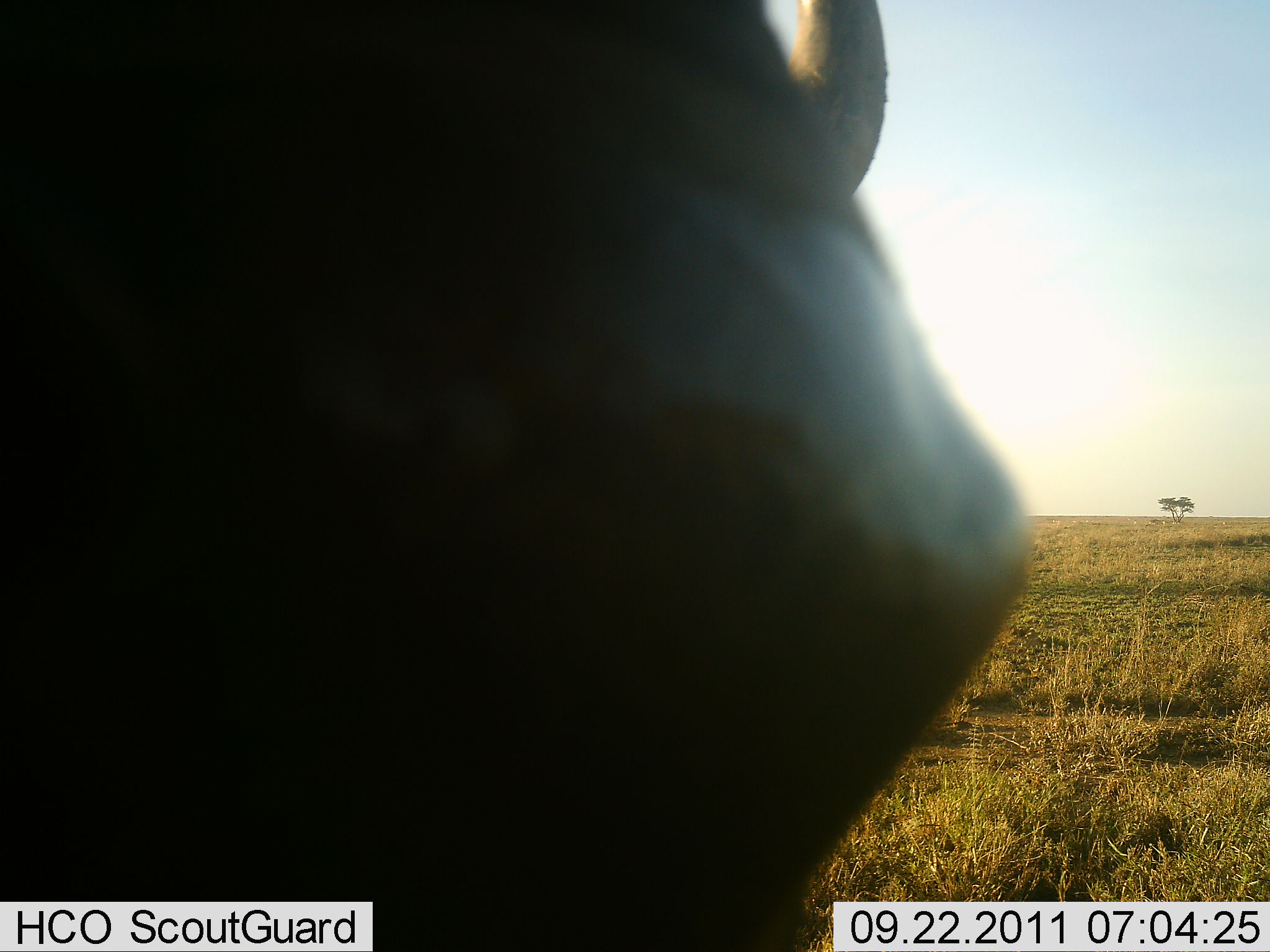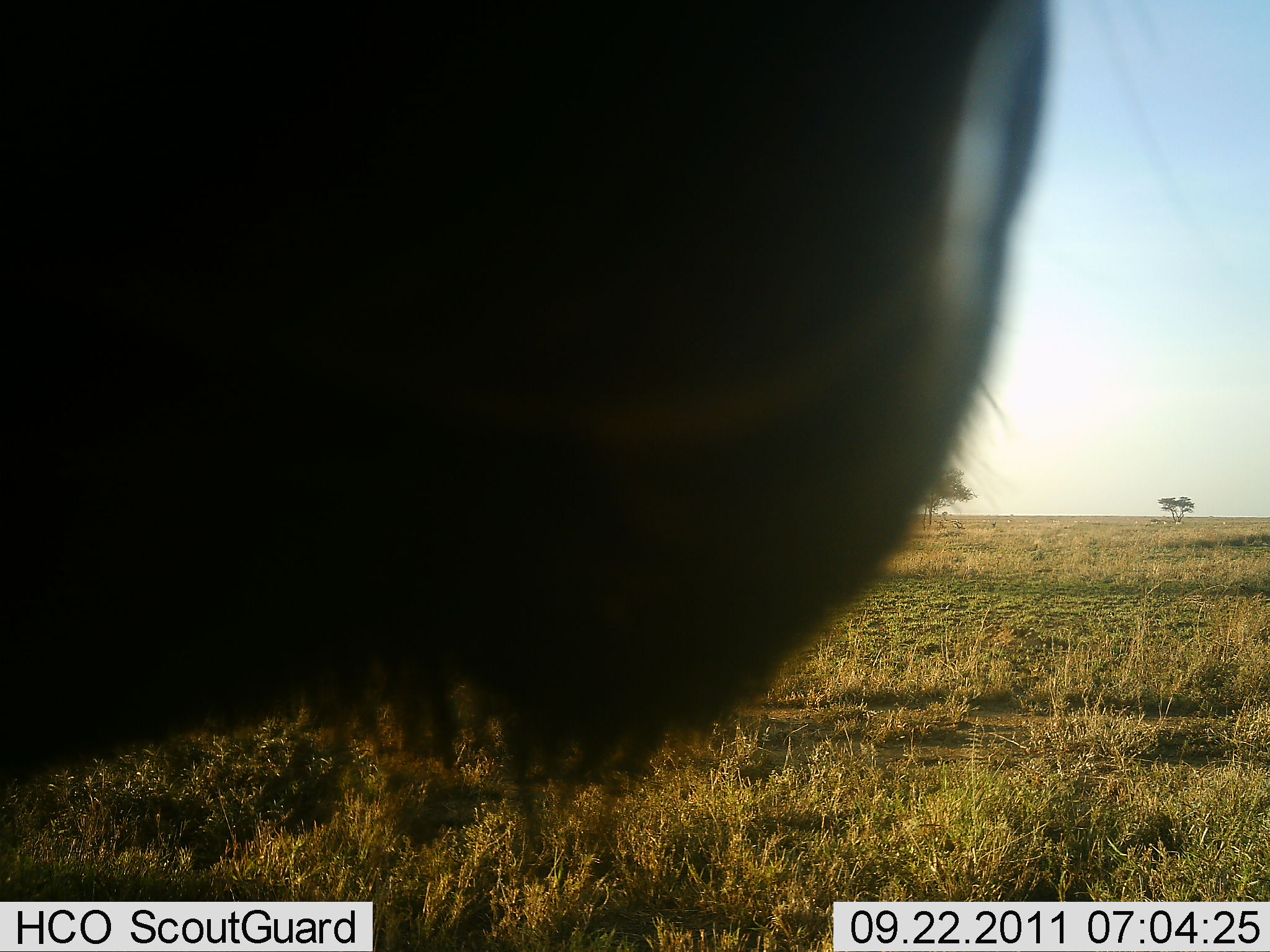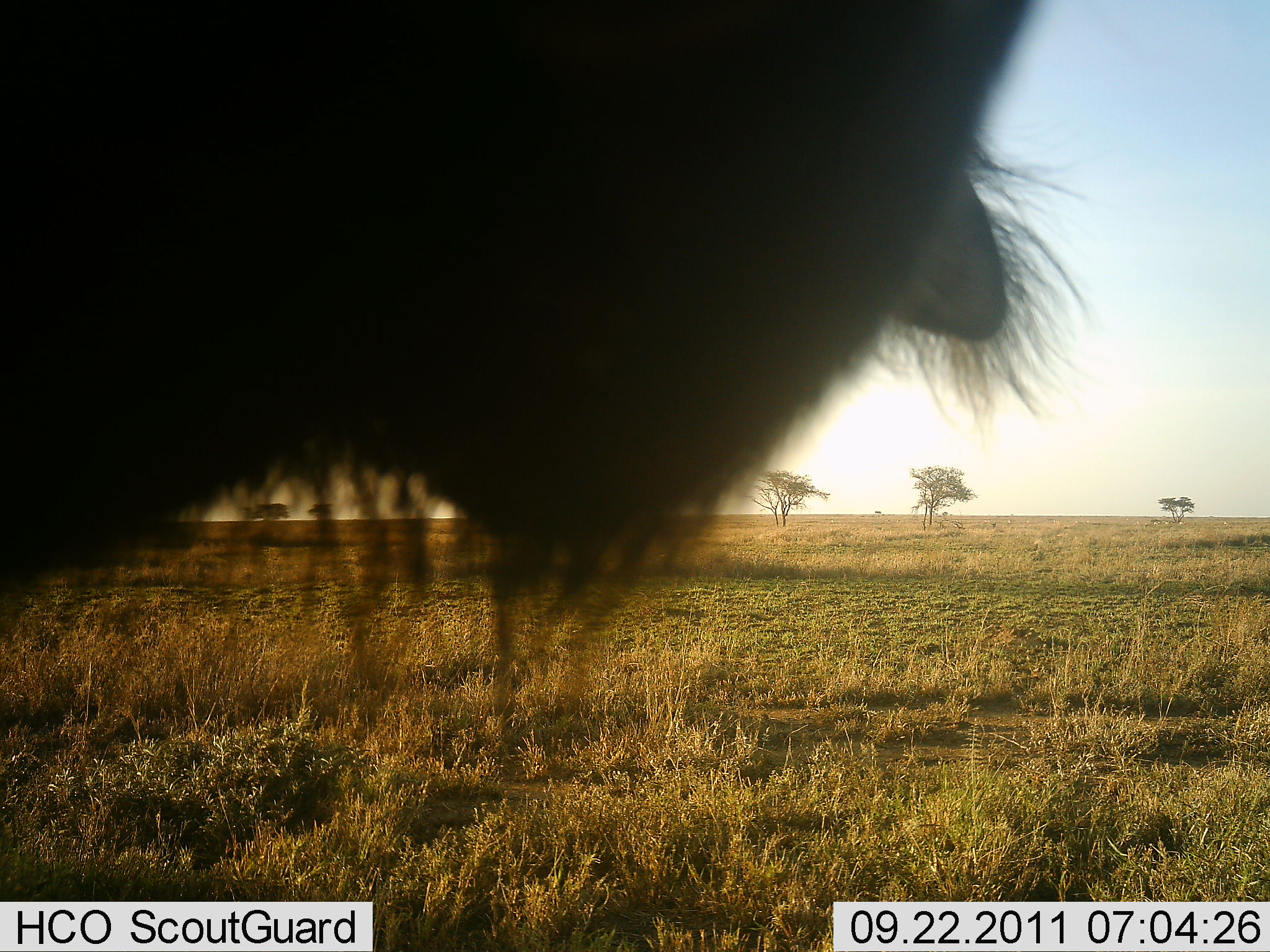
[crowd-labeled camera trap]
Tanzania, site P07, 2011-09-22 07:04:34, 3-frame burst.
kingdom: Animalia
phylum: Chordata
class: Mammalia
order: Artiodactyla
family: Bovidae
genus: Connochaetes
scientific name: Connochaetes taurinus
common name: blue wildebeest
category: wildebeest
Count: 1.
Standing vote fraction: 92%.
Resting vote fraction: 0%.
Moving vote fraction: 17%.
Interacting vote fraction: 25%.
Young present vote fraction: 0%.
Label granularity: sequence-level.